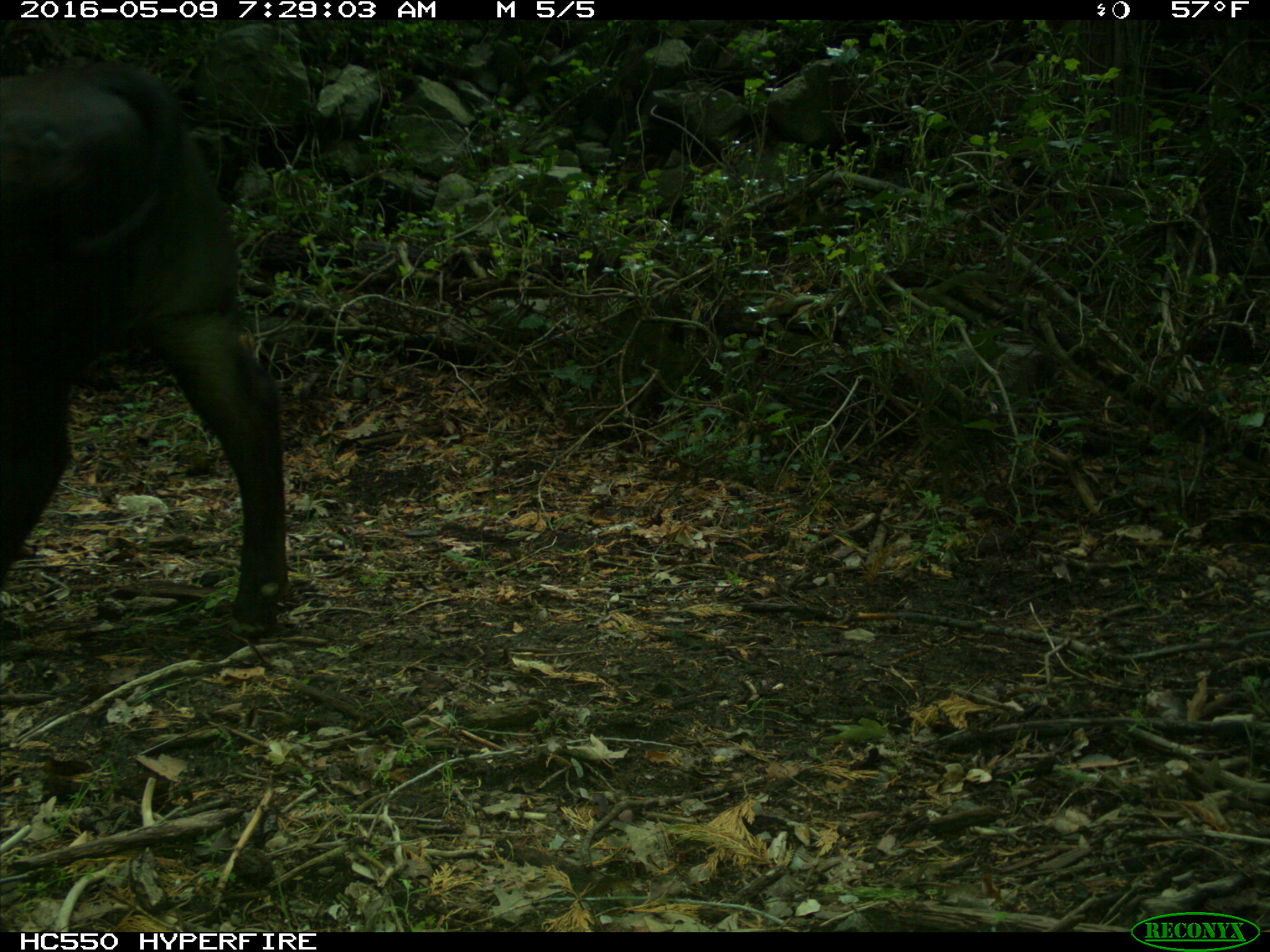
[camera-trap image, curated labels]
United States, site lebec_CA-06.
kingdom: Animalia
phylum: Chordata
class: Mammalia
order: Artiodactyla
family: Bovidae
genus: Bos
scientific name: Bos taurus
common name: domestic cow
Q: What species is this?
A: Bos taurus (domestic cow).